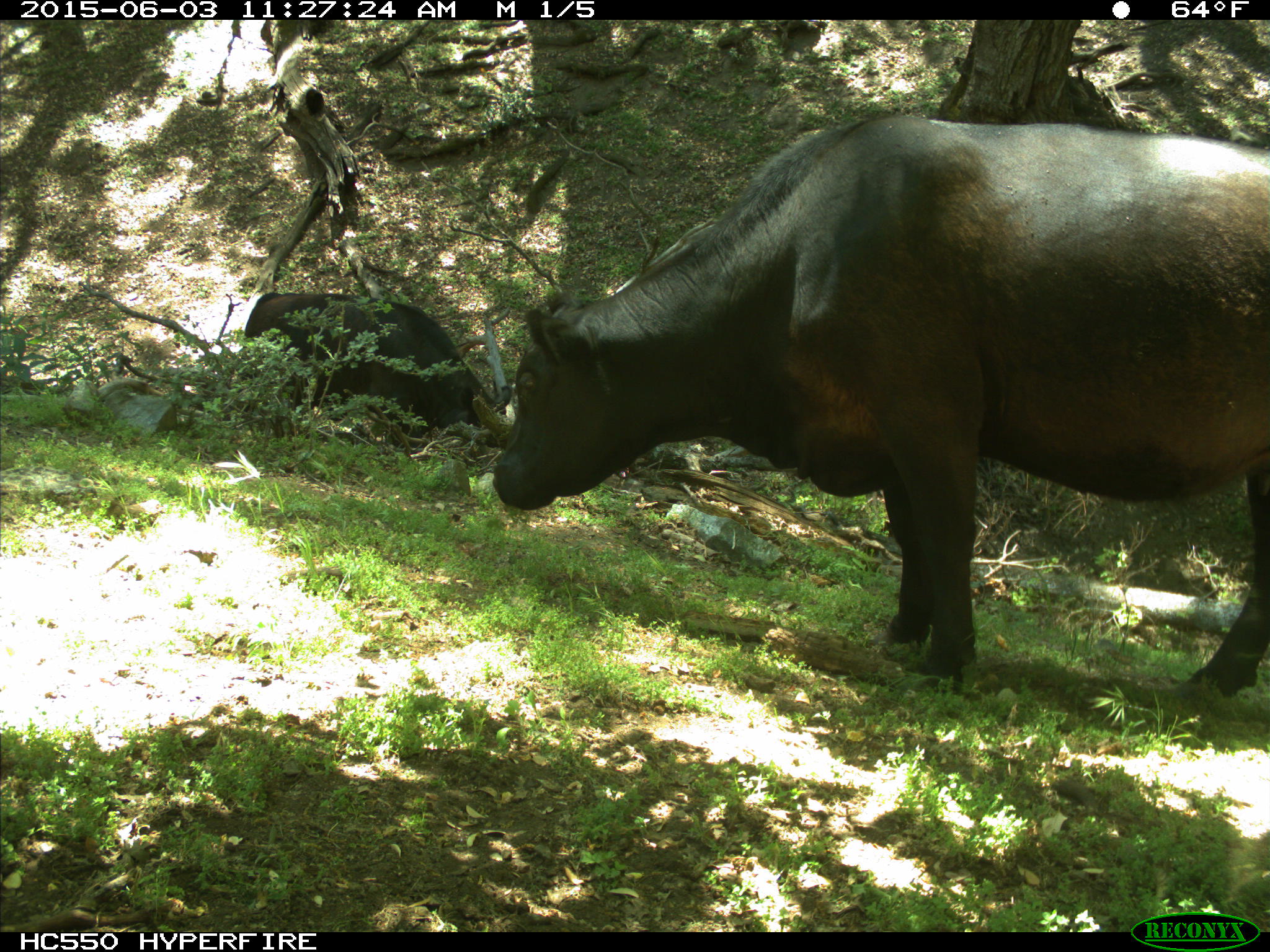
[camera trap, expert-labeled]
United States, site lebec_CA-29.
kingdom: Animalia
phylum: Chordata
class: Mammalia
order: Artiodactyla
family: Bovidae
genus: Bos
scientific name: Bos taurus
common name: domestic cow